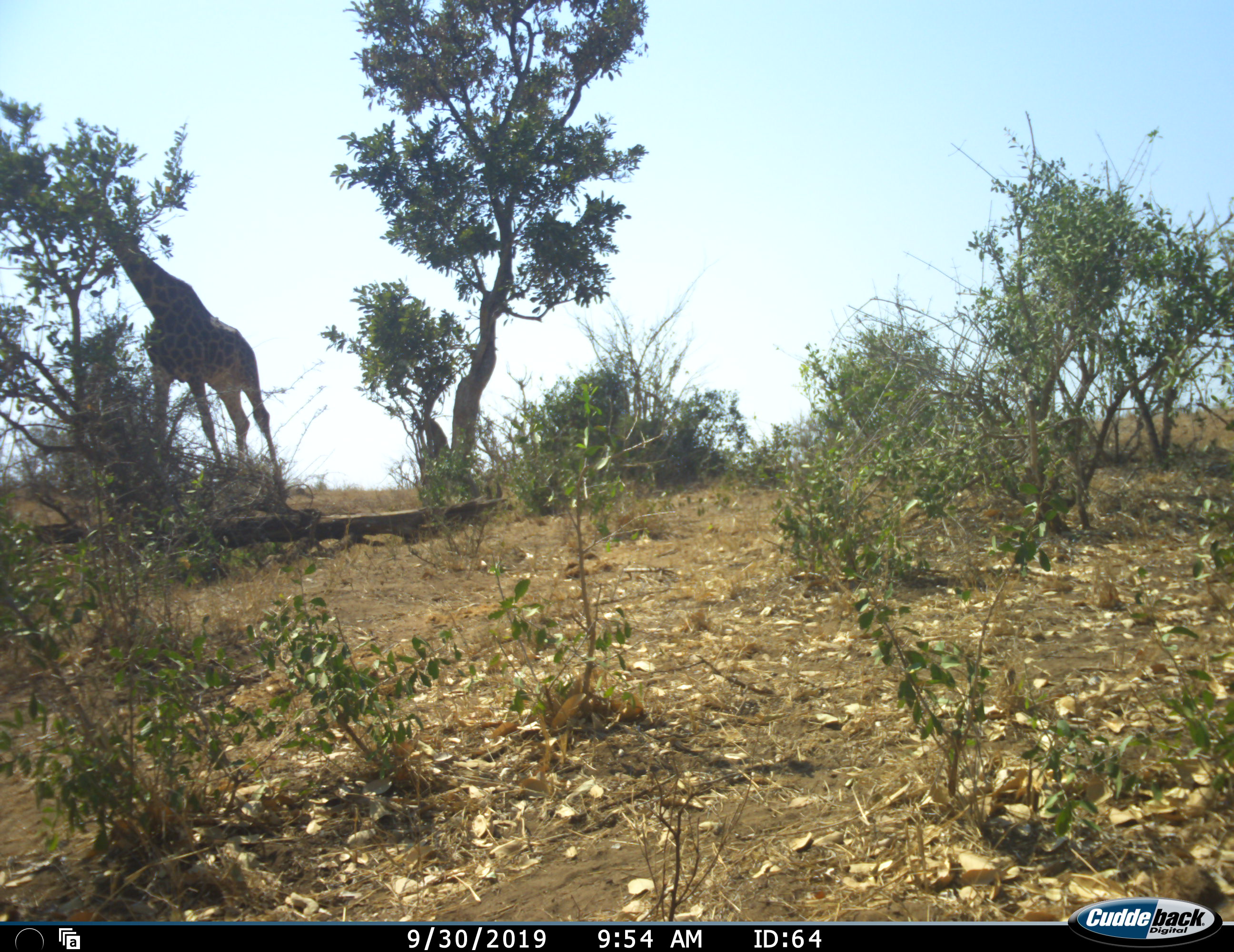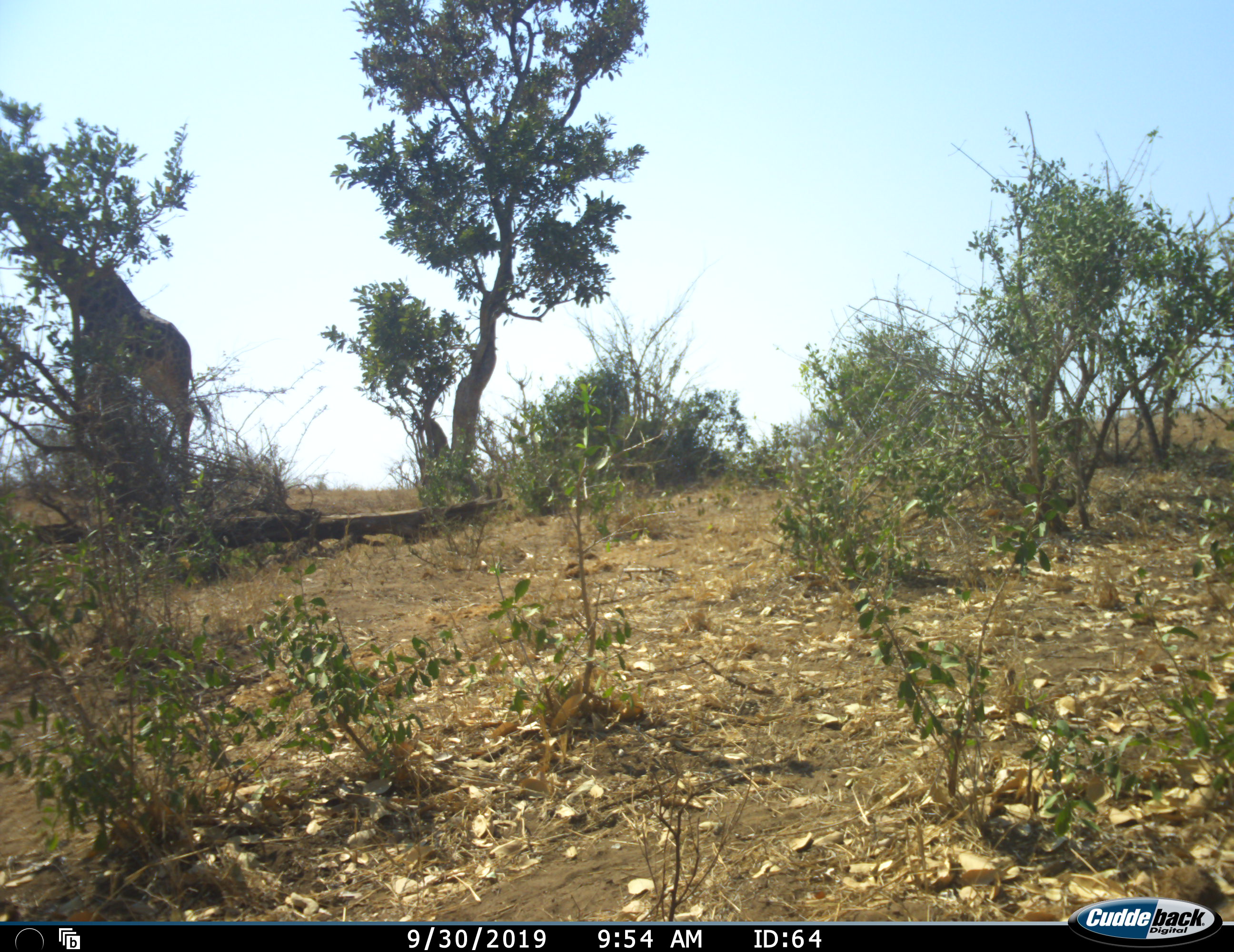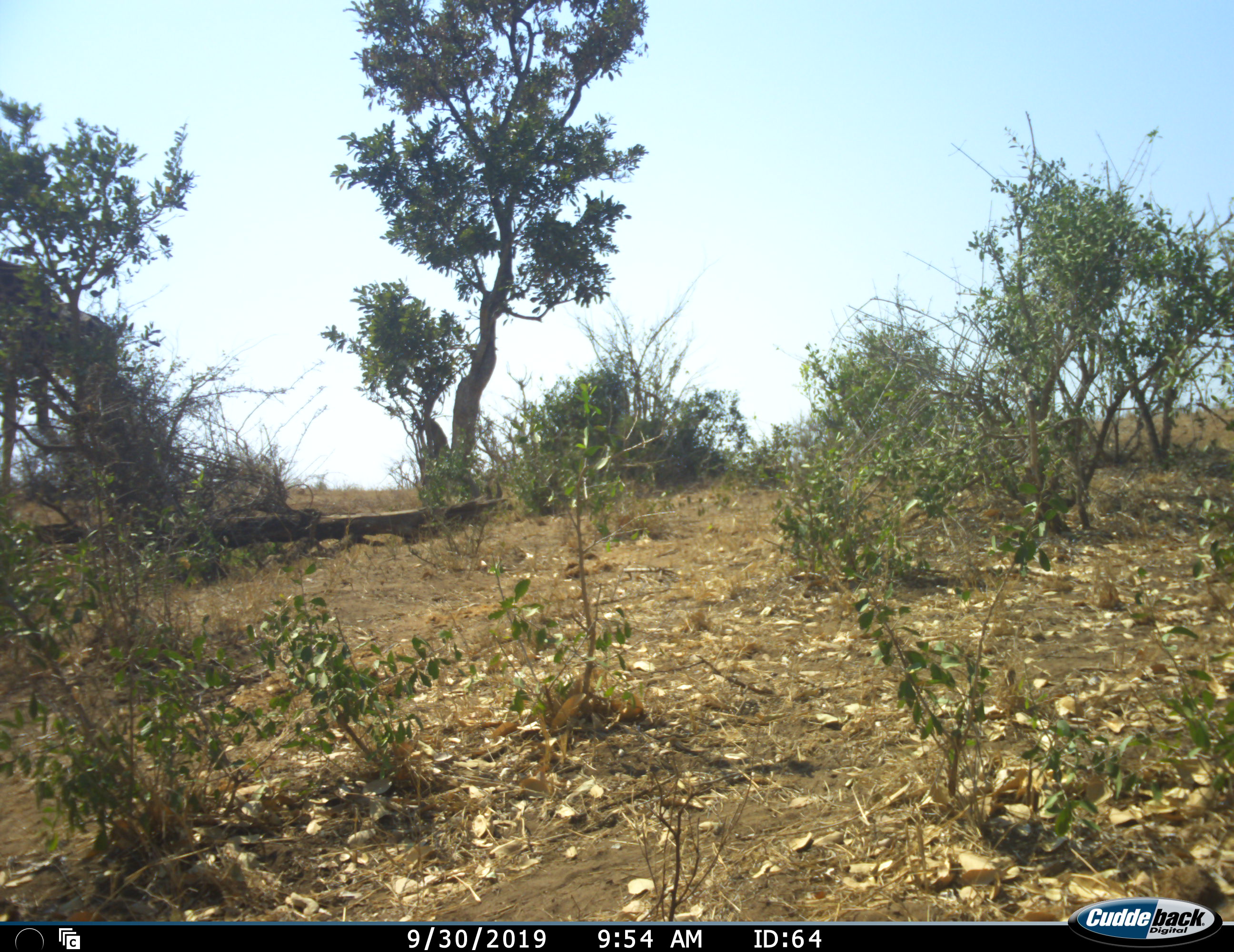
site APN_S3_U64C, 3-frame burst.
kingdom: Animalia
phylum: Chordata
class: Mammalia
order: Artiodactyla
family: Giraffidae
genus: Giraffa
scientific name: Giraffa camelopardalis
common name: giraffe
Giraffe (Giraffa camelopardalis), count 1. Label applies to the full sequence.